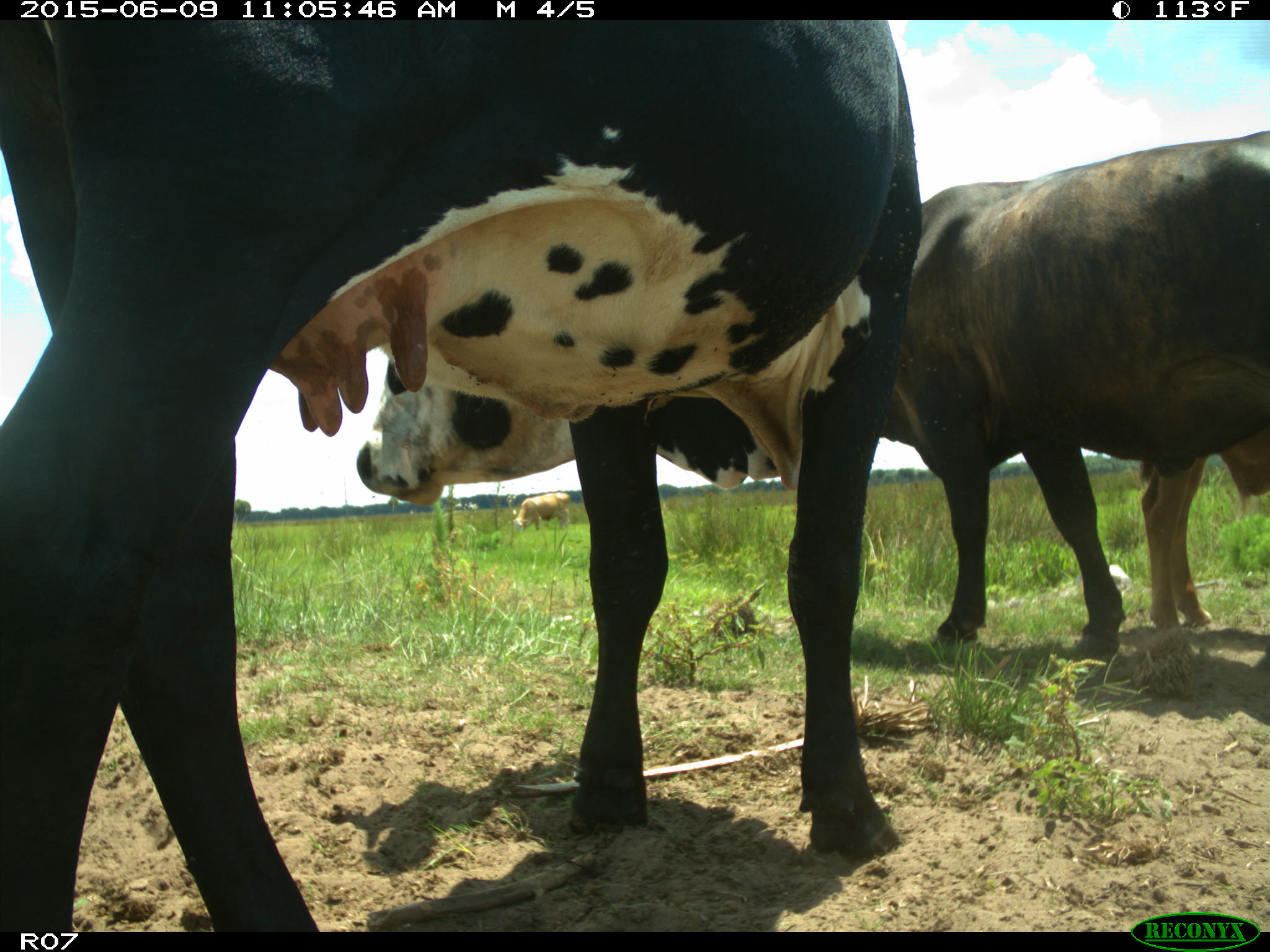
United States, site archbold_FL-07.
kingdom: Animalia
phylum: Chordata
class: Mammalia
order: Artiodactyla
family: Bovidae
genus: Bos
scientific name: Bos taurus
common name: domestic cow